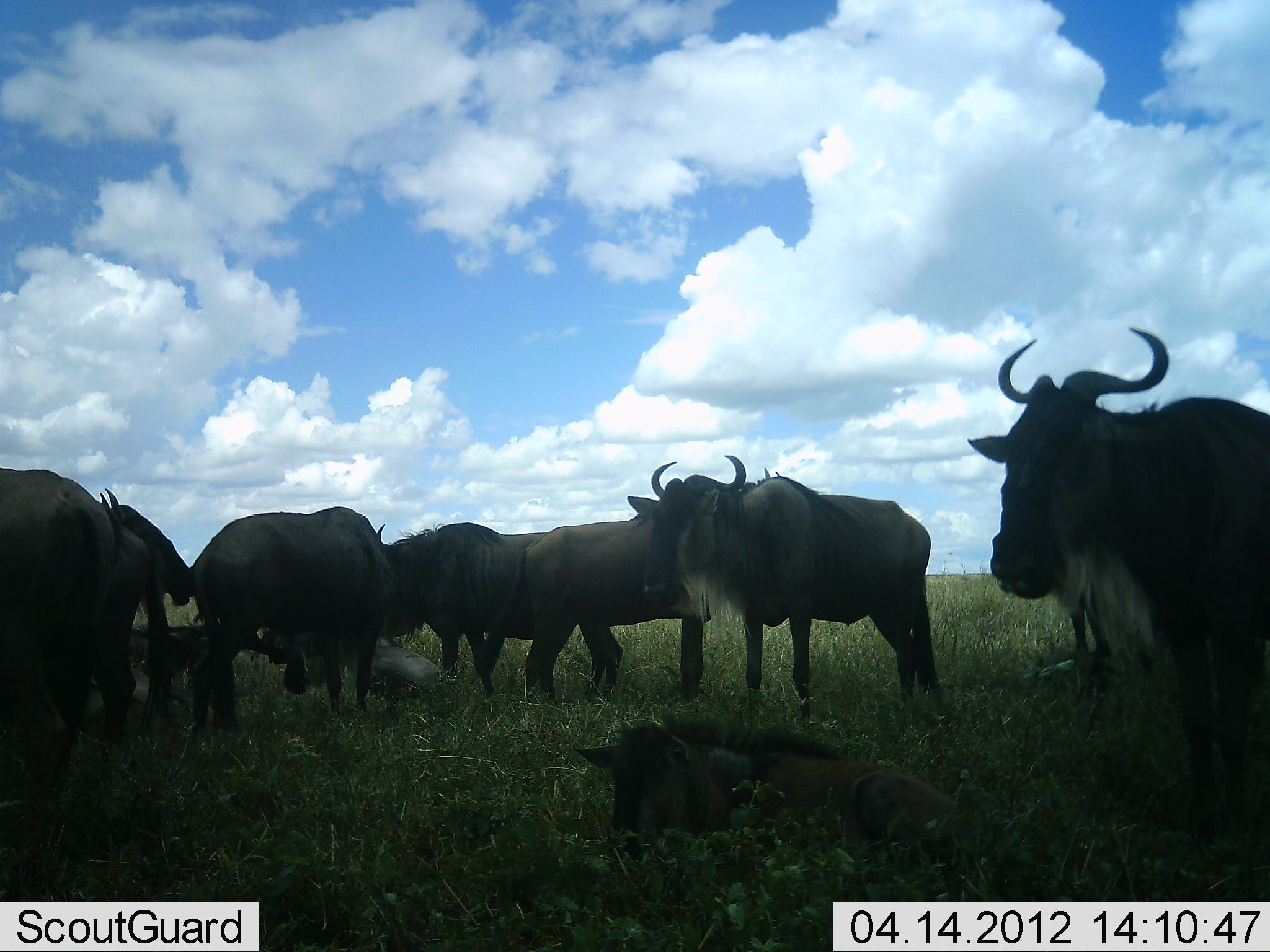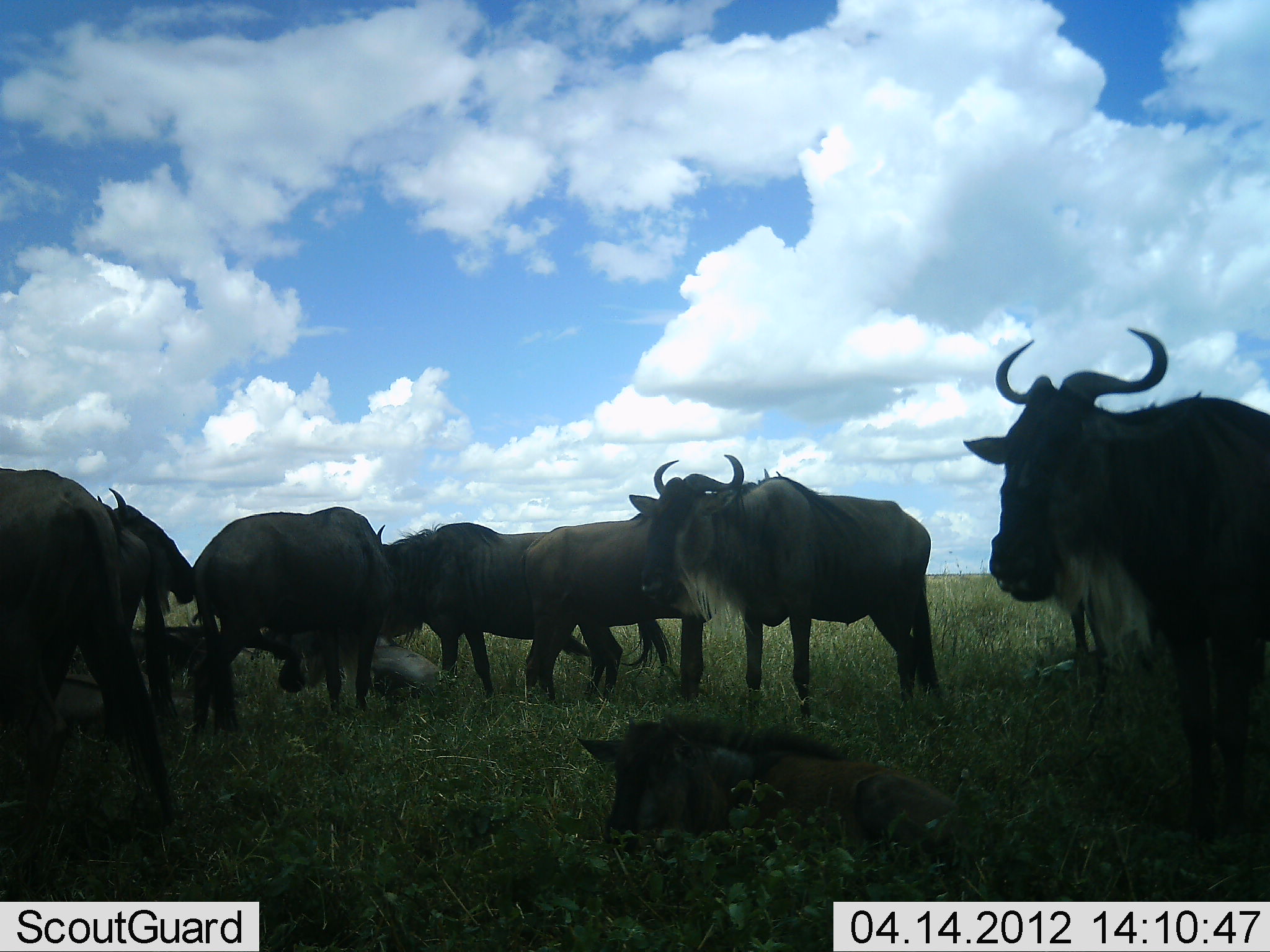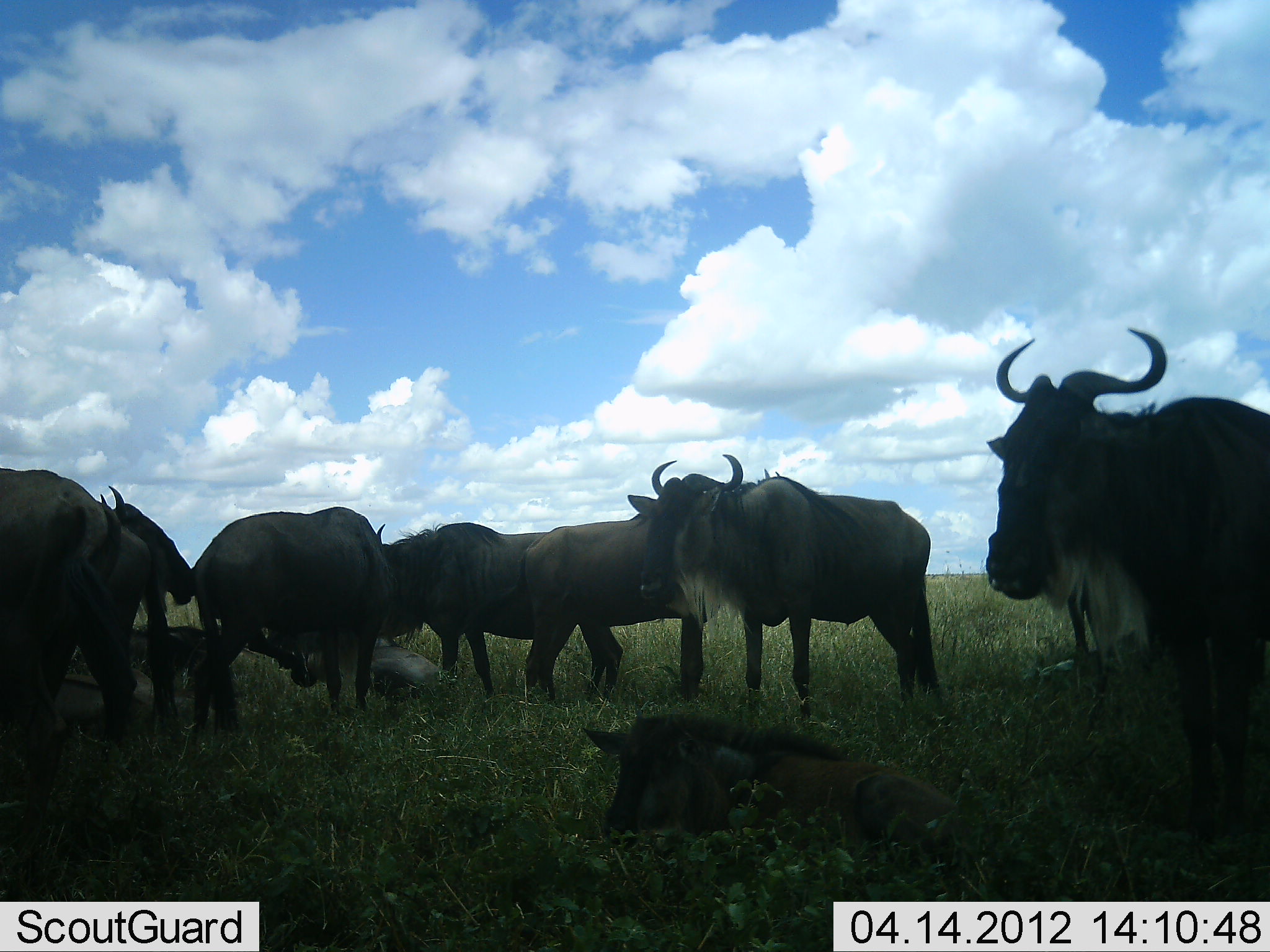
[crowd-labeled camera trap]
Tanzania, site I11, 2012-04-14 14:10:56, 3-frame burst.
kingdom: Animalia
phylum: Chordata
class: Mammalia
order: Artiodactyla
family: Bovidae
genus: Connochaetes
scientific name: Connochaetes taurinus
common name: blue wildebeest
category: wildebeest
Wildebeest (blue wildebeest) (Connochaetes taurinus), count 11-50. Behavior (volunteer vote fractions): standing 88%, resting 96%, moving 0%, interacting 8%. Young present (vote fraction): 54%. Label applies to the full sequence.